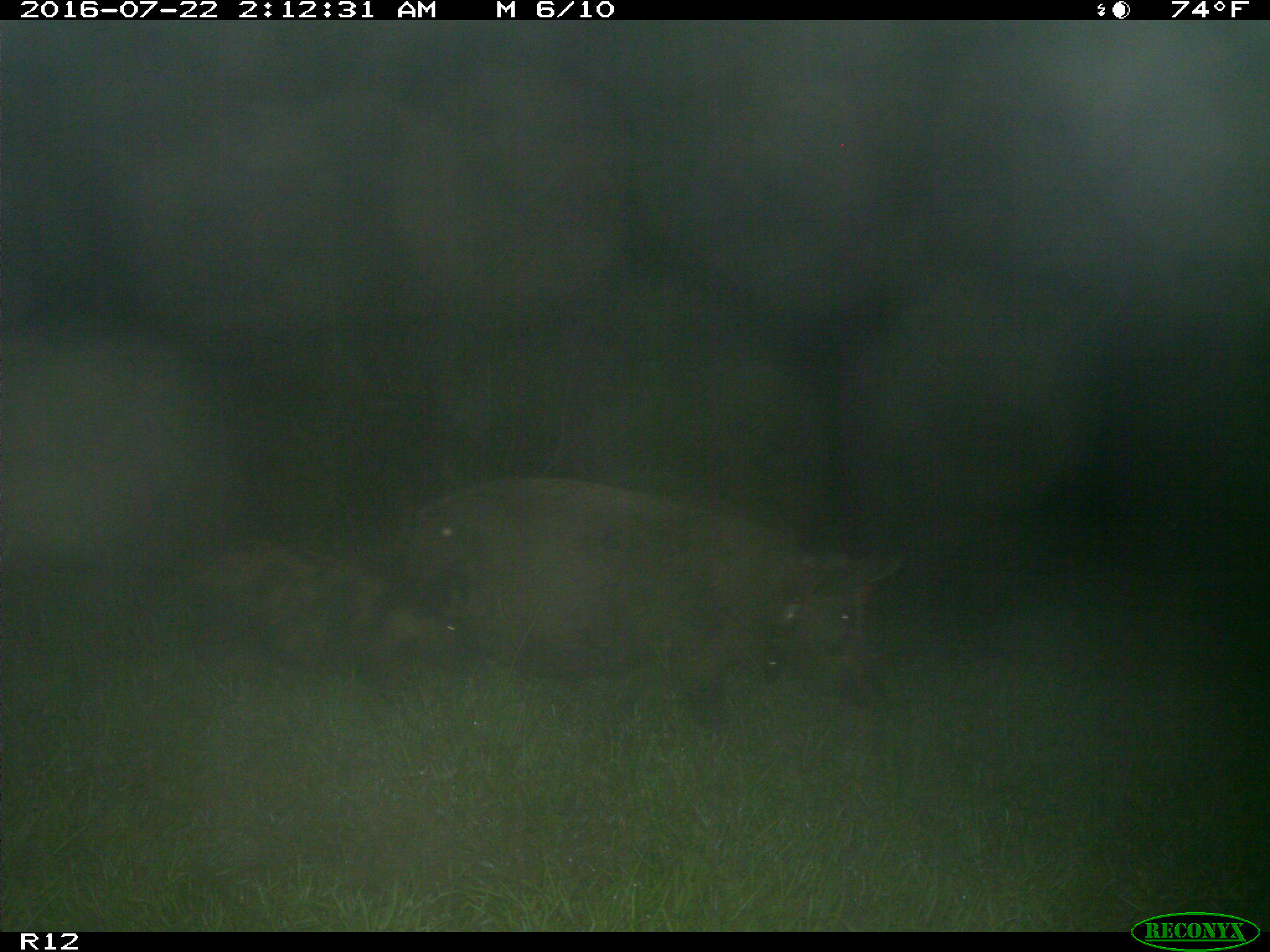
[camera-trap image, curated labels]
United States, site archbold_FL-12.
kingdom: Animalia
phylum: Chordata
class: Mammalia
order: Artiodactyla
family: Suidae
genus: Sus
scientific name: Sus scrofa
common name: wild boar